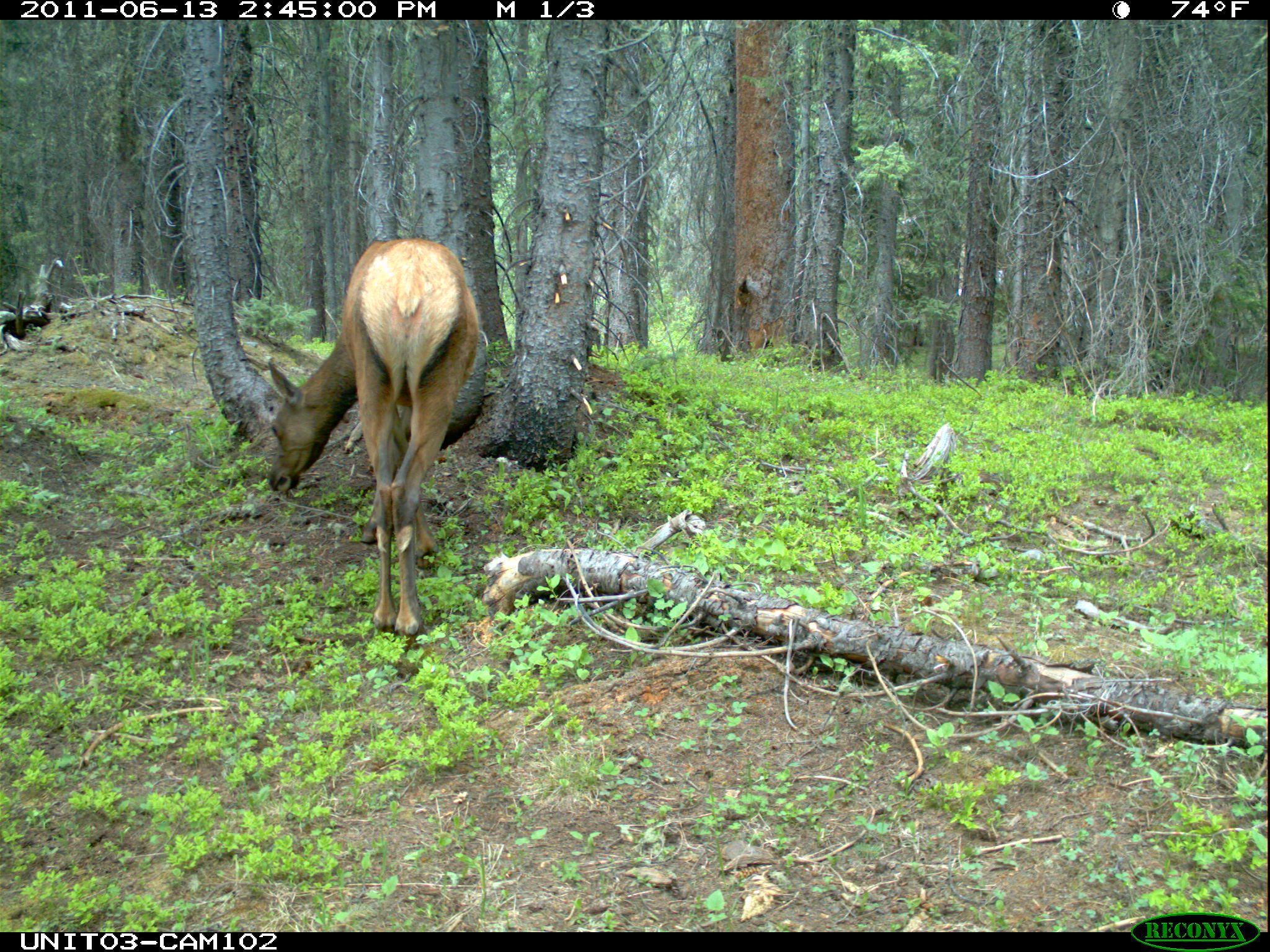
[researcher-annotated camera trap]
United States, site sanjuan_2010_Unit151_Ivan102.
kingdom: Animalia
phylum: Chordata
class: Mammalia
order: Artiodactyla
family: Cervidae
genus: Cervus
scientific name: Cervus elaphus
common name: red deer